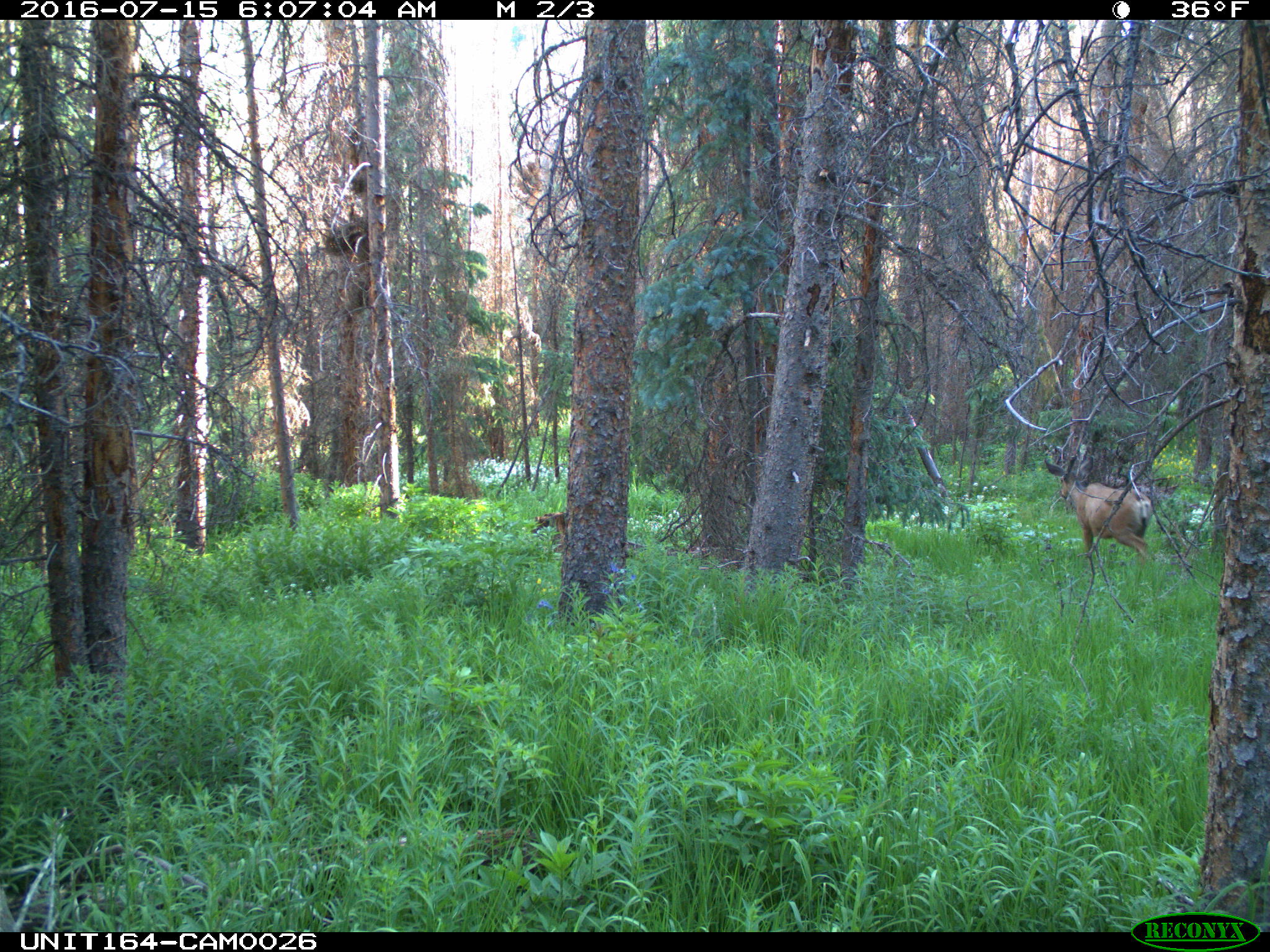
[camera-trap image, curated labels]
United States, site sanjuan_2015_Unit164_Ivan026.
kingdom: Animalia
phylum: Chordata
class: Mammalia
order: Artiodactyla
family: Cervidae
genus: Odocoileus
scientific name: Odocoileus hemionus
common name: mule deer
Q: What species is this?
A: Odocoileus hemionus (mule deer).